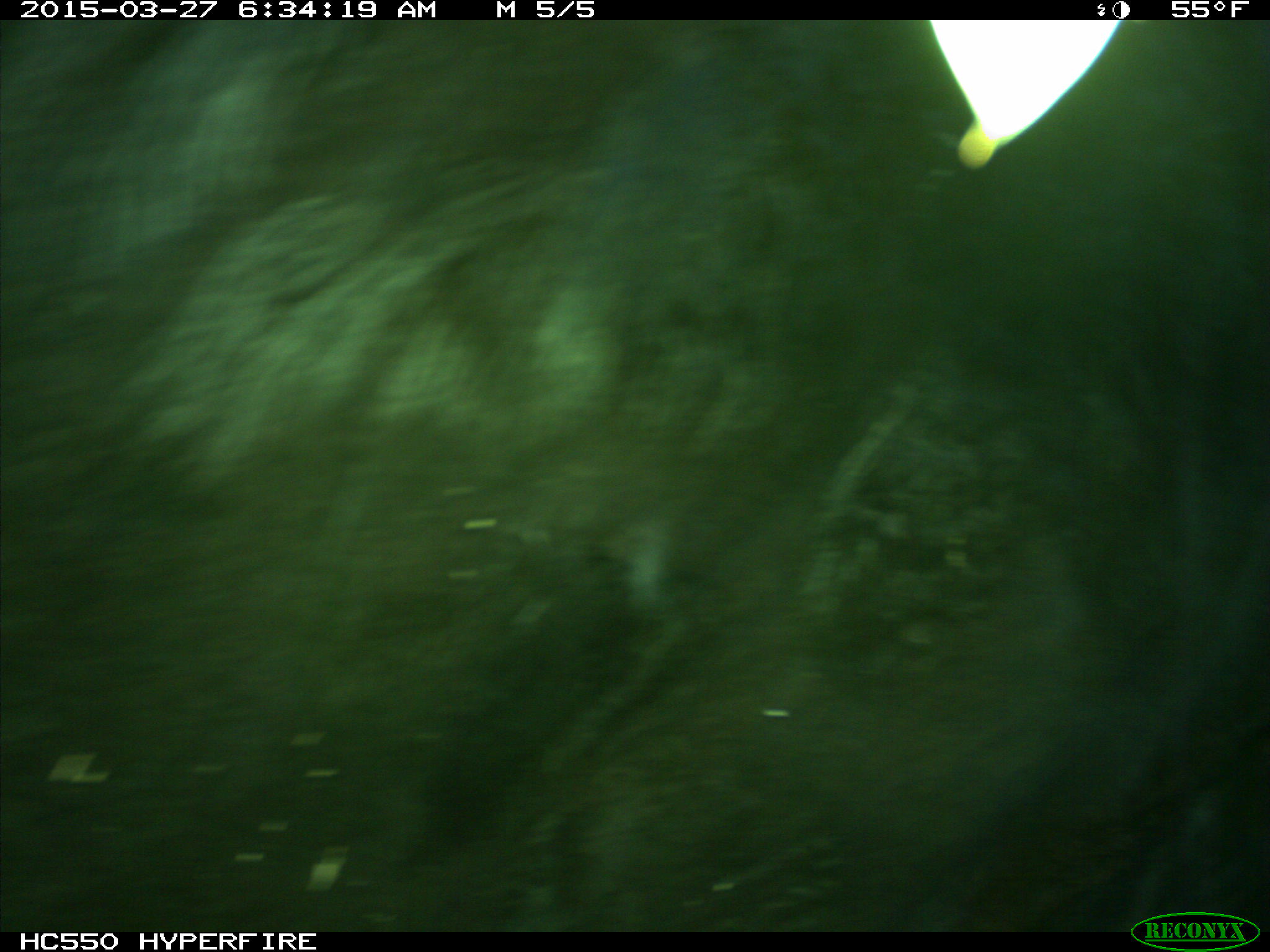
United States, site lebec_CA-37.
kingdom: Animalia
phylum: Chordata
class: Mammalia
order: Artiodactyla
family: Bovidae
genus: Bos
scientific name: Bos taurus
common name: domestic cow